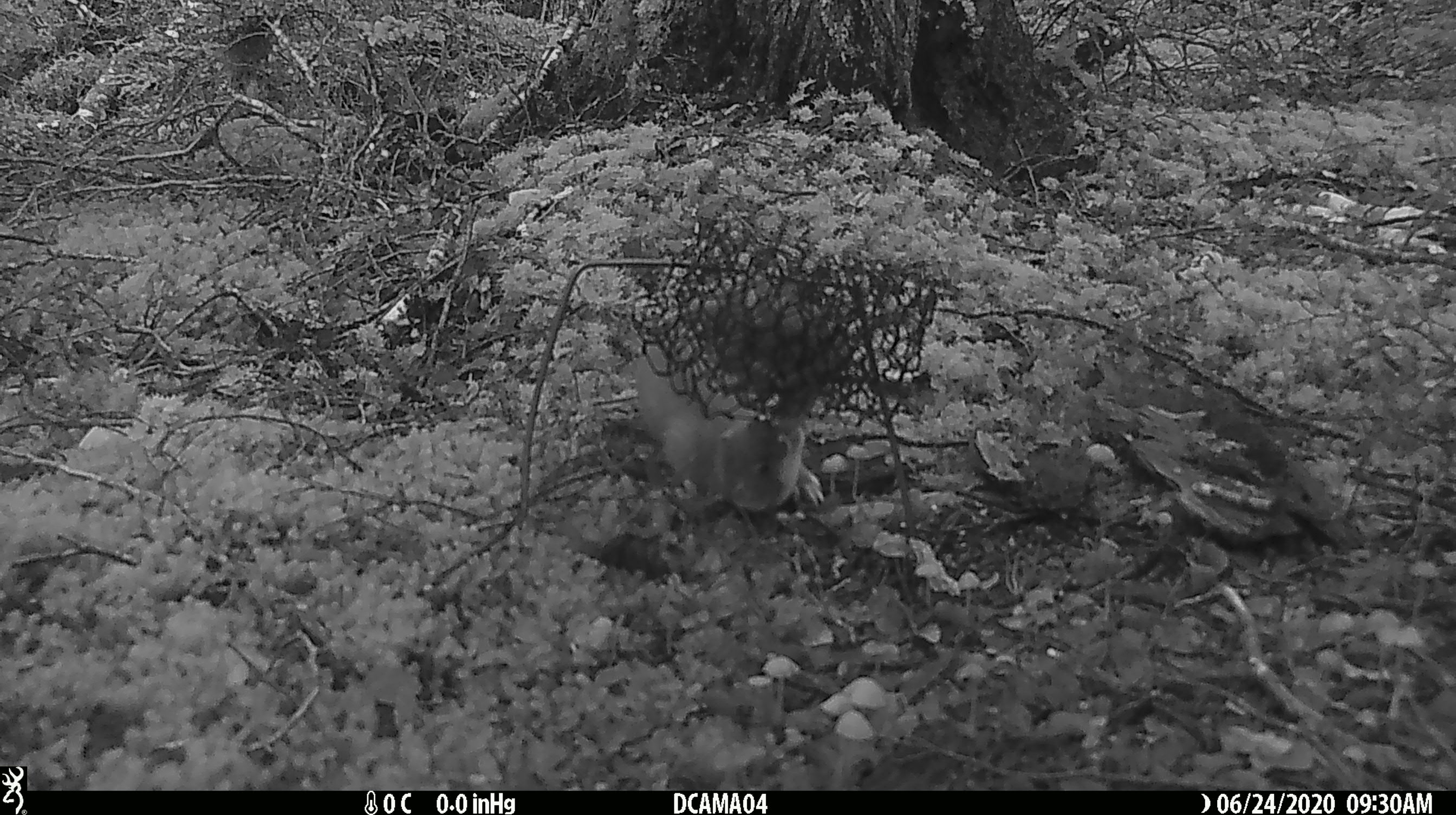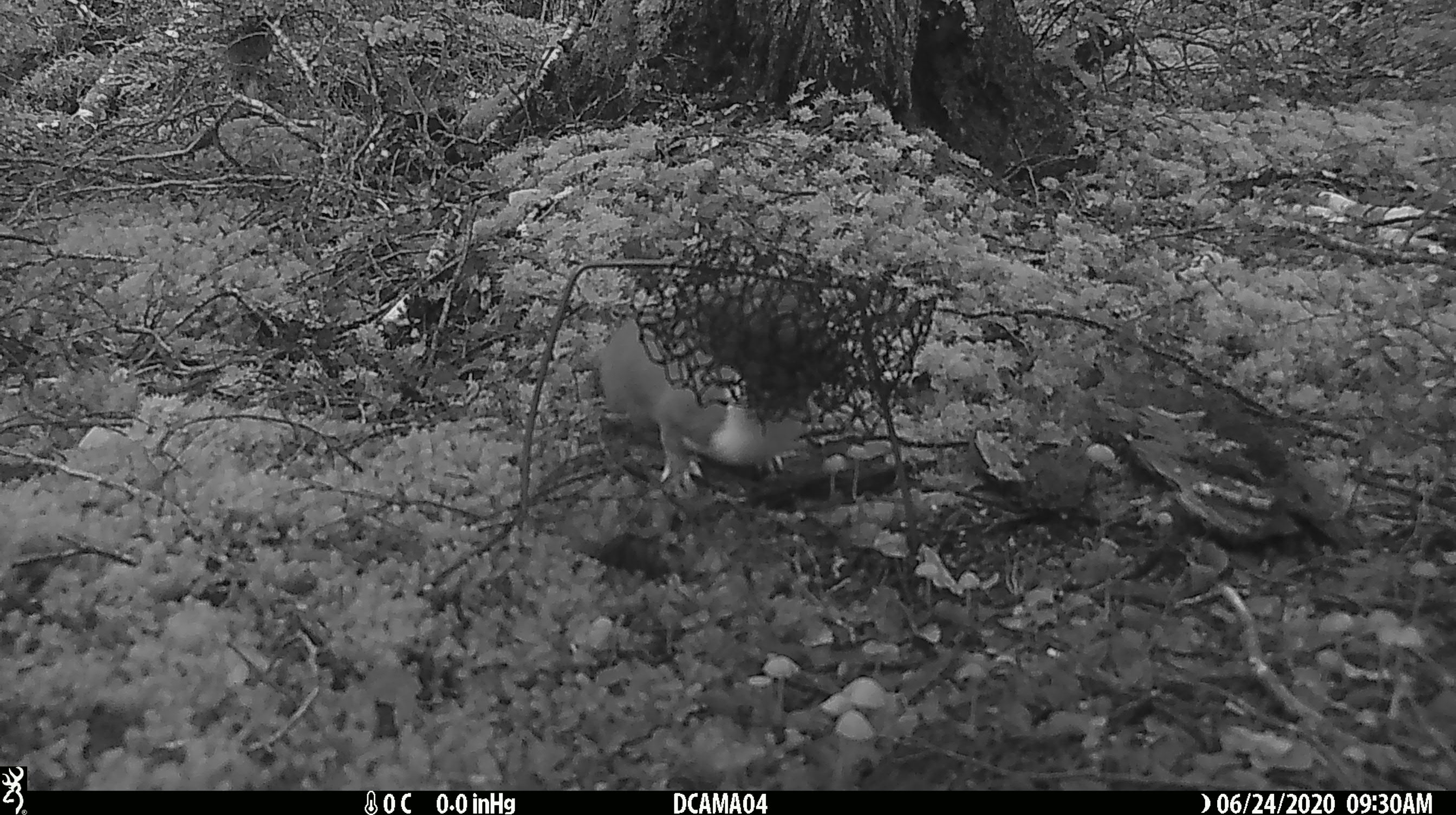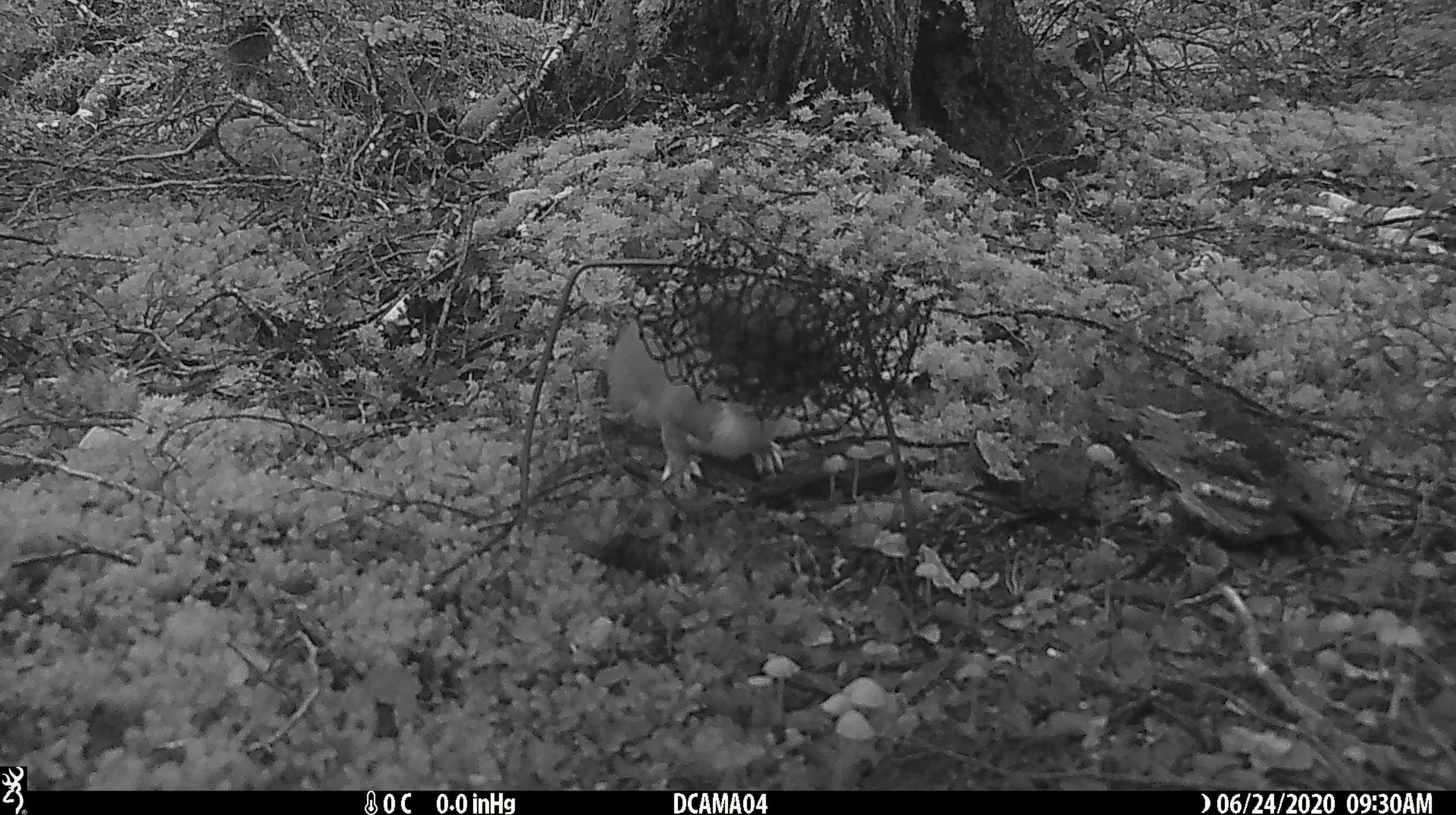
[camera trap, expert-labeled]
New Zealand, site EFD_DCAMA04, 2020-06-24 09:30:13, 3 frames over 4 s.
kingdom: Animalia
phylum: Chordata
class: Mammalia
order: Carnivora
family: Mustelidae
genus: Mustela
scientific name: Mustela erminea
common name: stoat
Stoat (Mustela erminea).